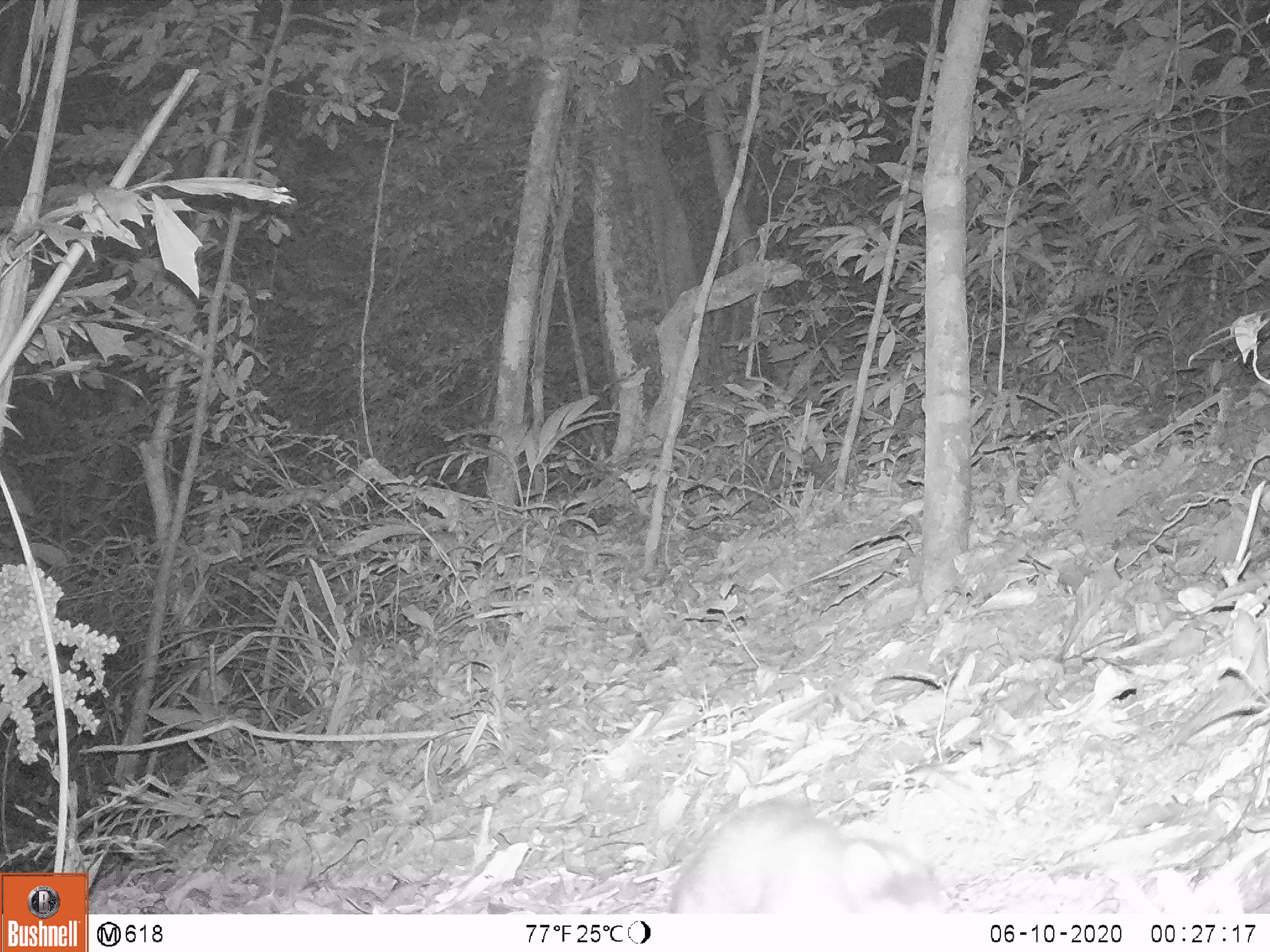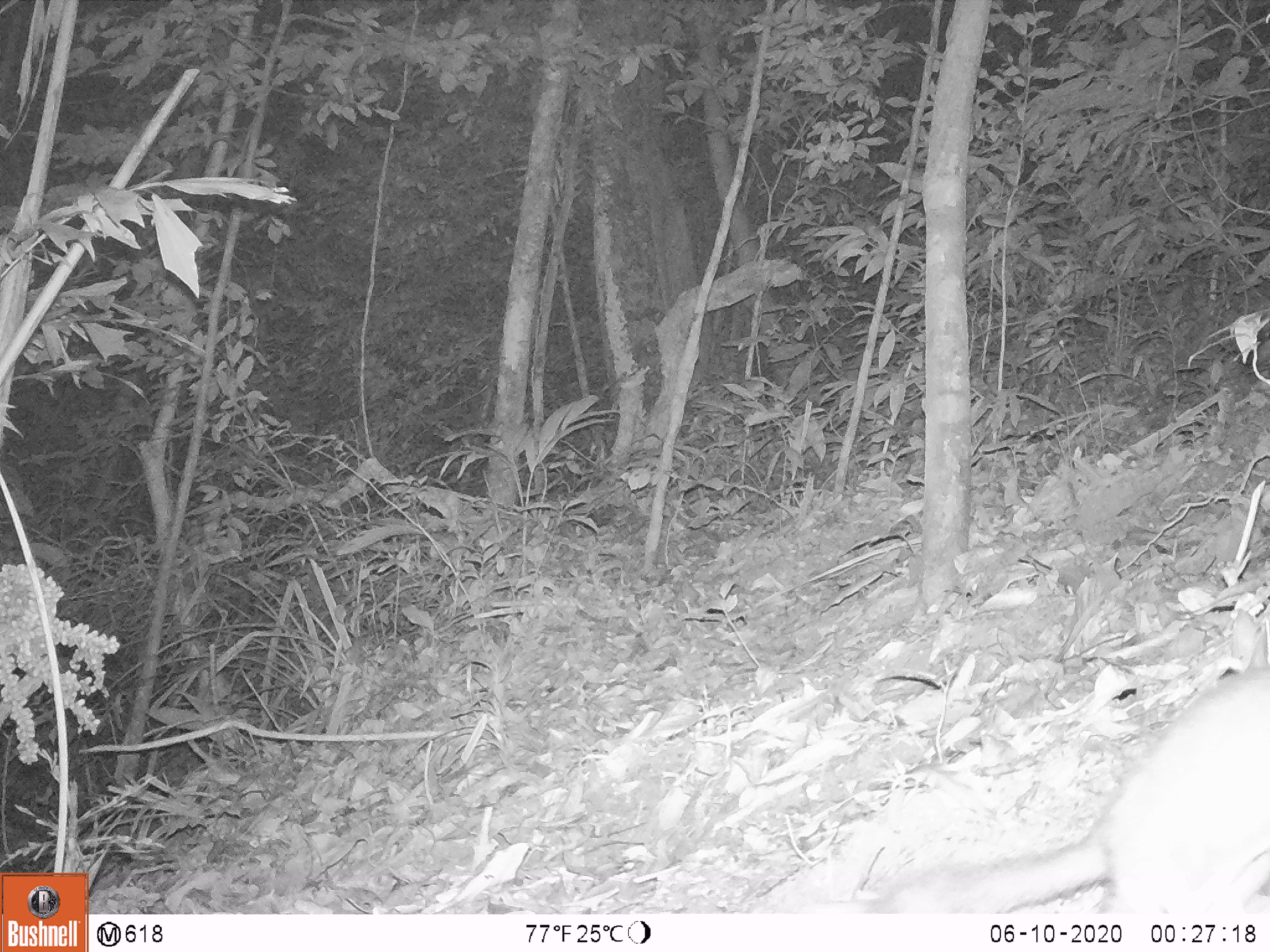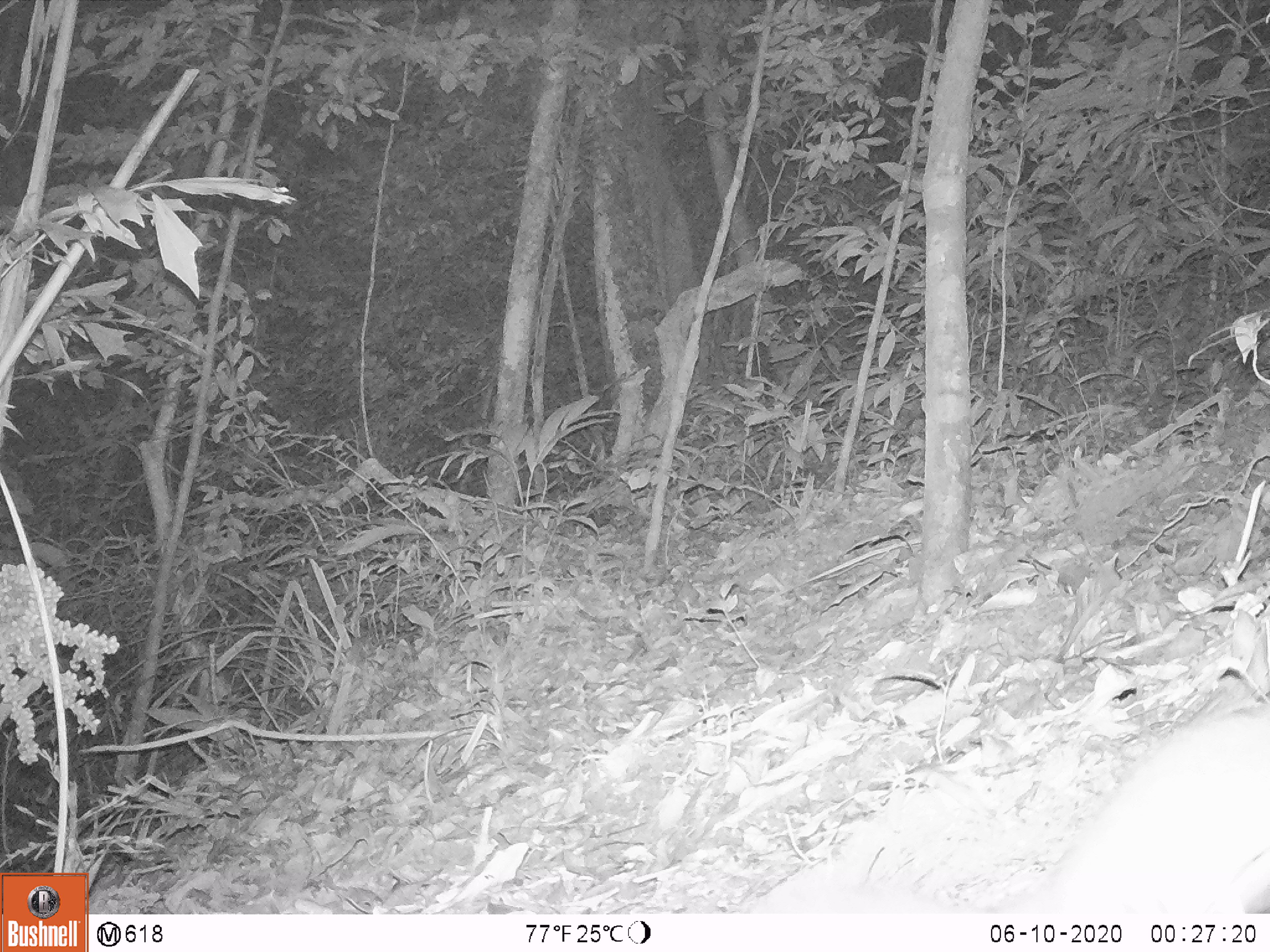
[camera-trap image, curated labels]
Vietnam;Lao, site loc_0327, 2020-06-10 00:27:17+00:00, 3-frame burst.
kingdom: Animalia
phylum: Chordata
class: Mammalia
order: Carnivora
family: Mustelidae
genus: Melogale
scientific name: Melogale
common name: ferret badger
Ferret badger (Melogale). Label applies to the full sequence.